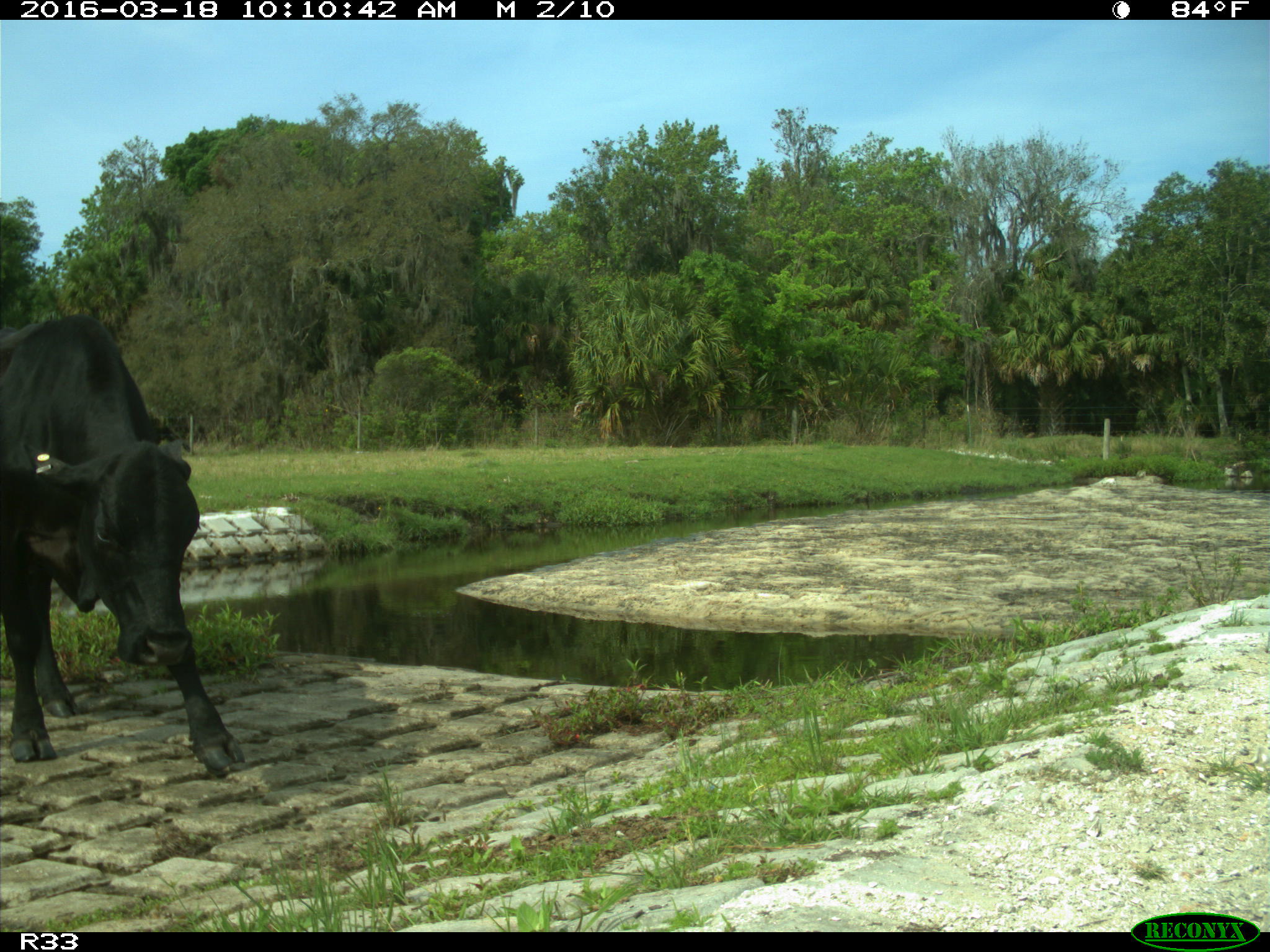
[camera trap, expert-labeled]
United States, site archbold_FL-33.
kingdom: Animalia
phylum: Chordata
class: Mammalia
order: Artiodactyla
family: Bovidae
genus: Bos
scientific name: Bos taurus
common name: domestic cow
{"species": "Bos taurus (domestic cow)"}